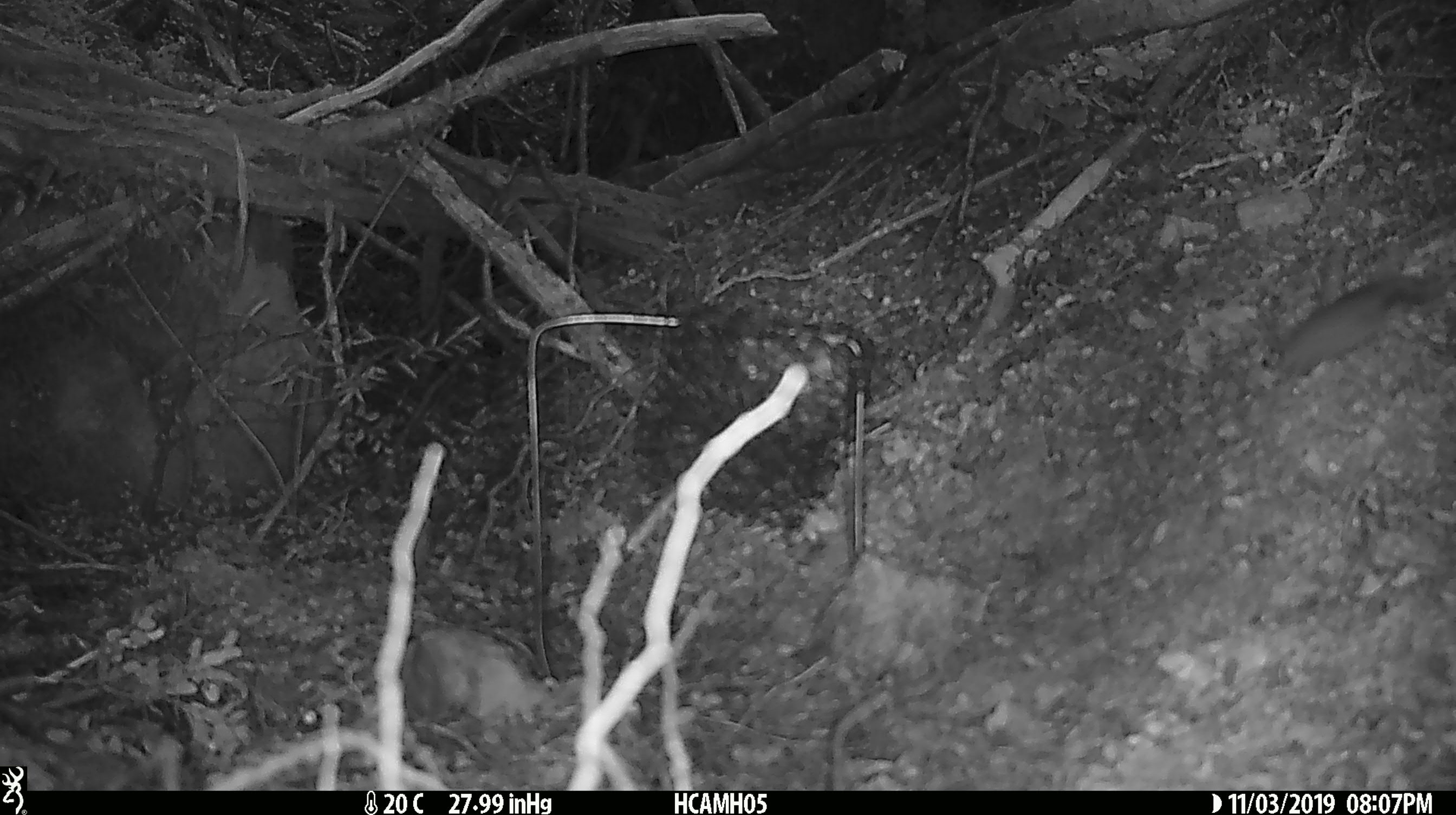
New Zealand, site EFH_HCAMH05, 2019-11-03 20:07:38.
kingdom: Animalia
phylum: Chordata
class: Mammalia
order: Rodentia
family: Muridae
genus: Mus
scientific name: Mus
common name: mouse